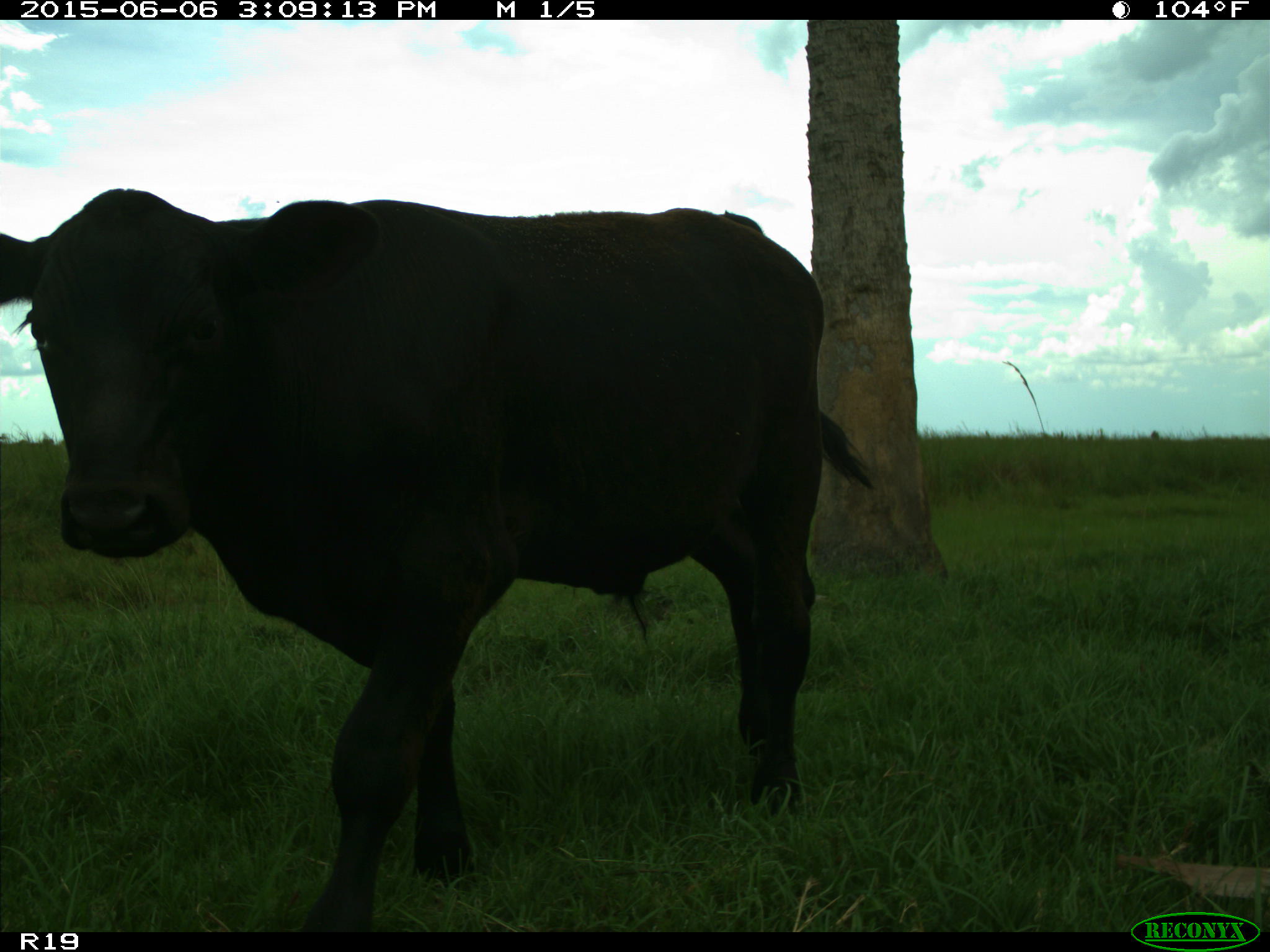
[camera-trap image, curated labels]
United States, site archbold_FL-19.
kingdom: Animalia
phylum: Chordata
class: Mammalia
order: Artiodactyla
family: Bovidae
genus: Bos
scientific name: Bos taurus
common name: domestic cow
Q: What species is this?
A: Bos taurus (domestic cow).